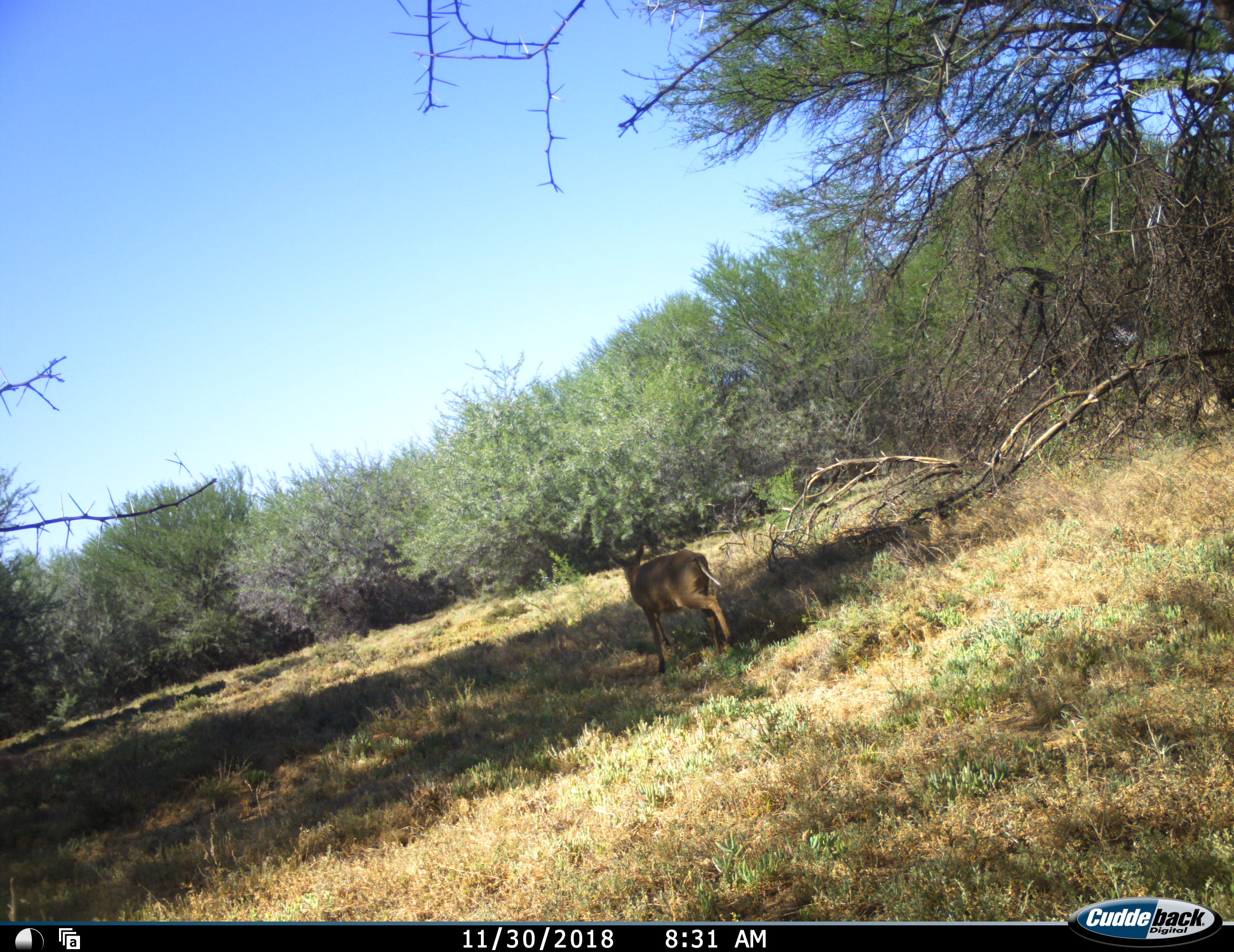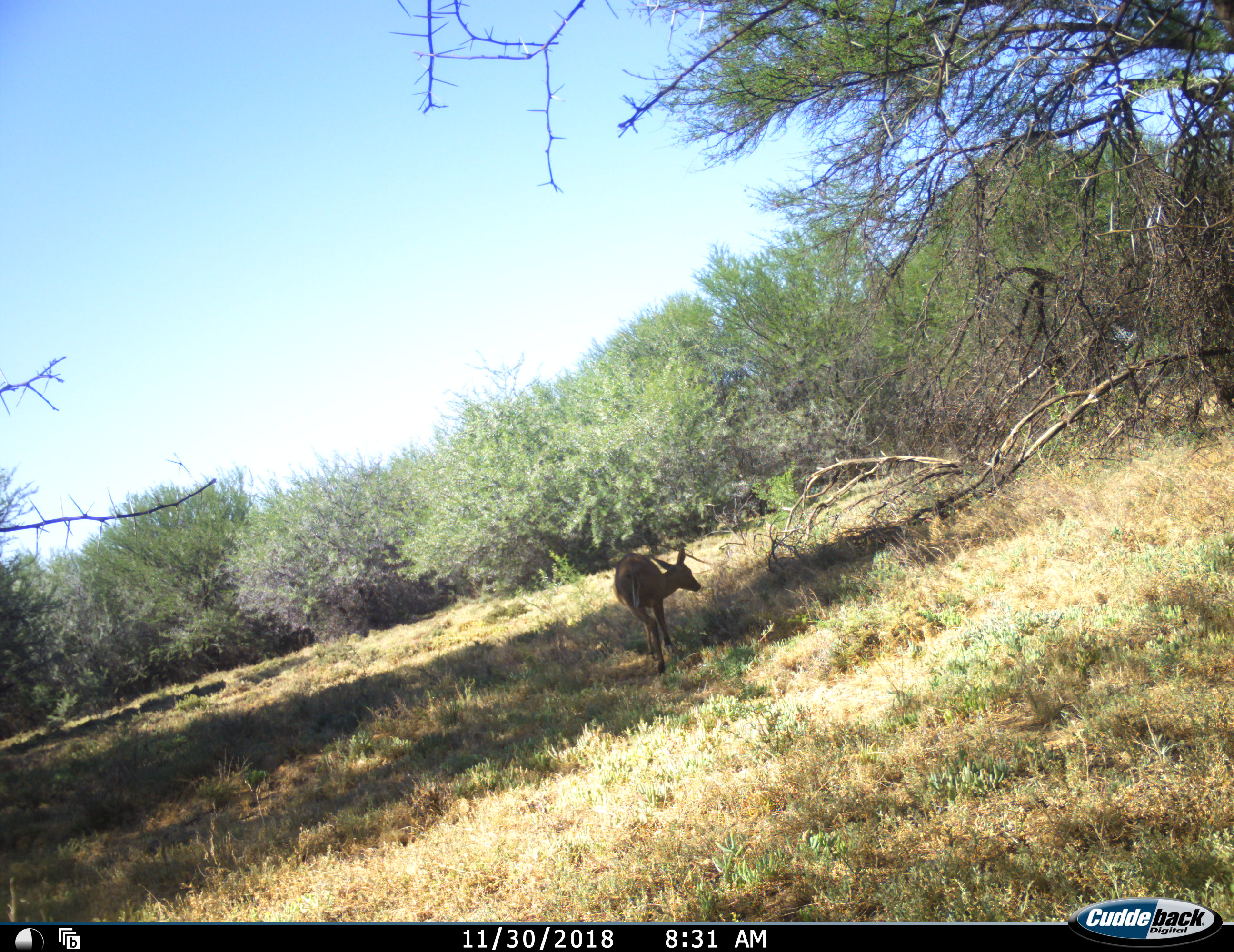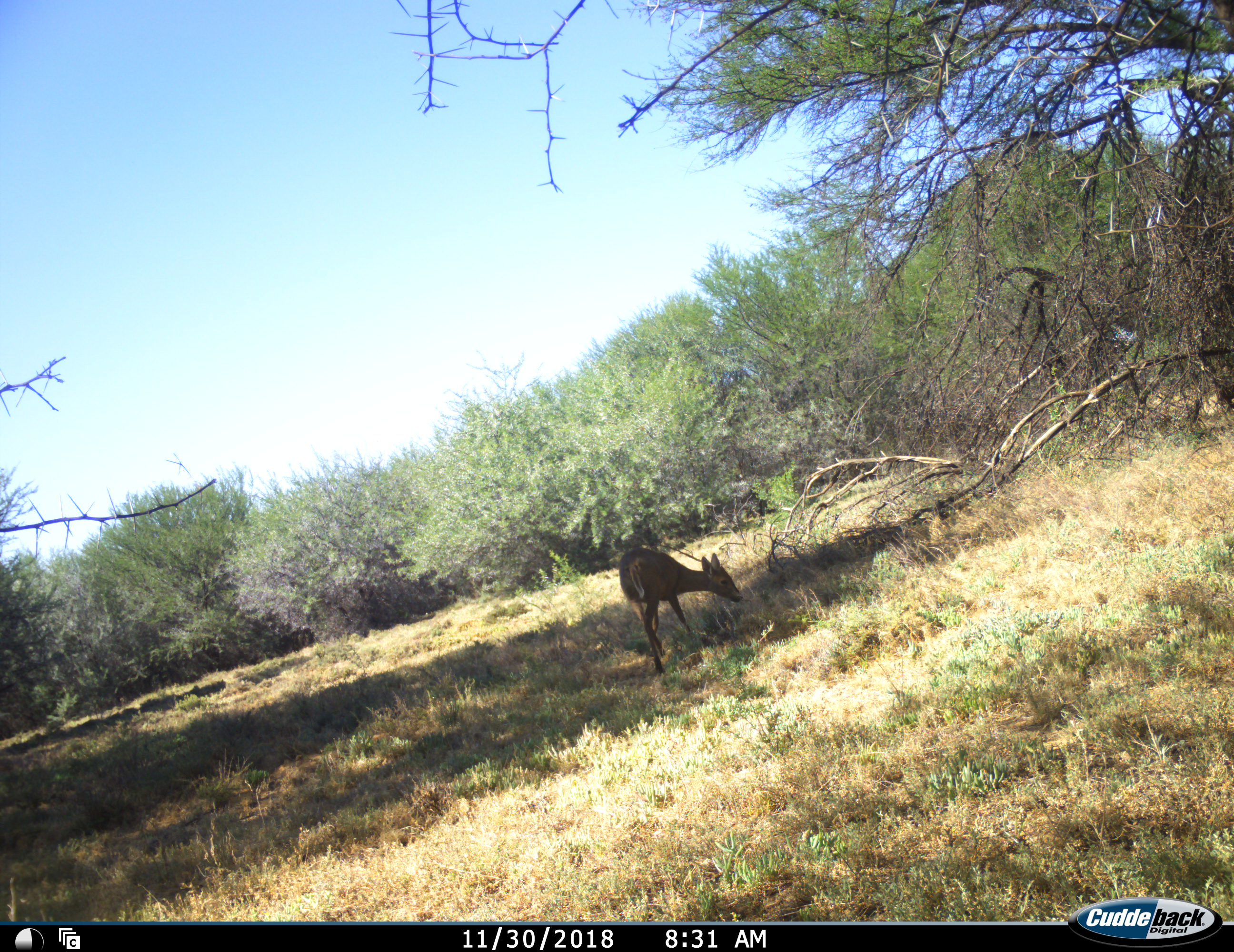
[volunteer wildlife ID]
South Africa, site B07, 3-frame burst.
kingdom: Animalia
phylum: Chordata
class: Mammalia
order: Artiodactyla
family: Bovidae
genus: Sylvicapra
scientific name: Sylvicapra grimmia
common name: common grey duiker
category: duikercommongrey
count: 1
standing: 0%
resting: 0%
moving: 83%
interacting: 0%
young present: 0%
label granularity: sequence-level